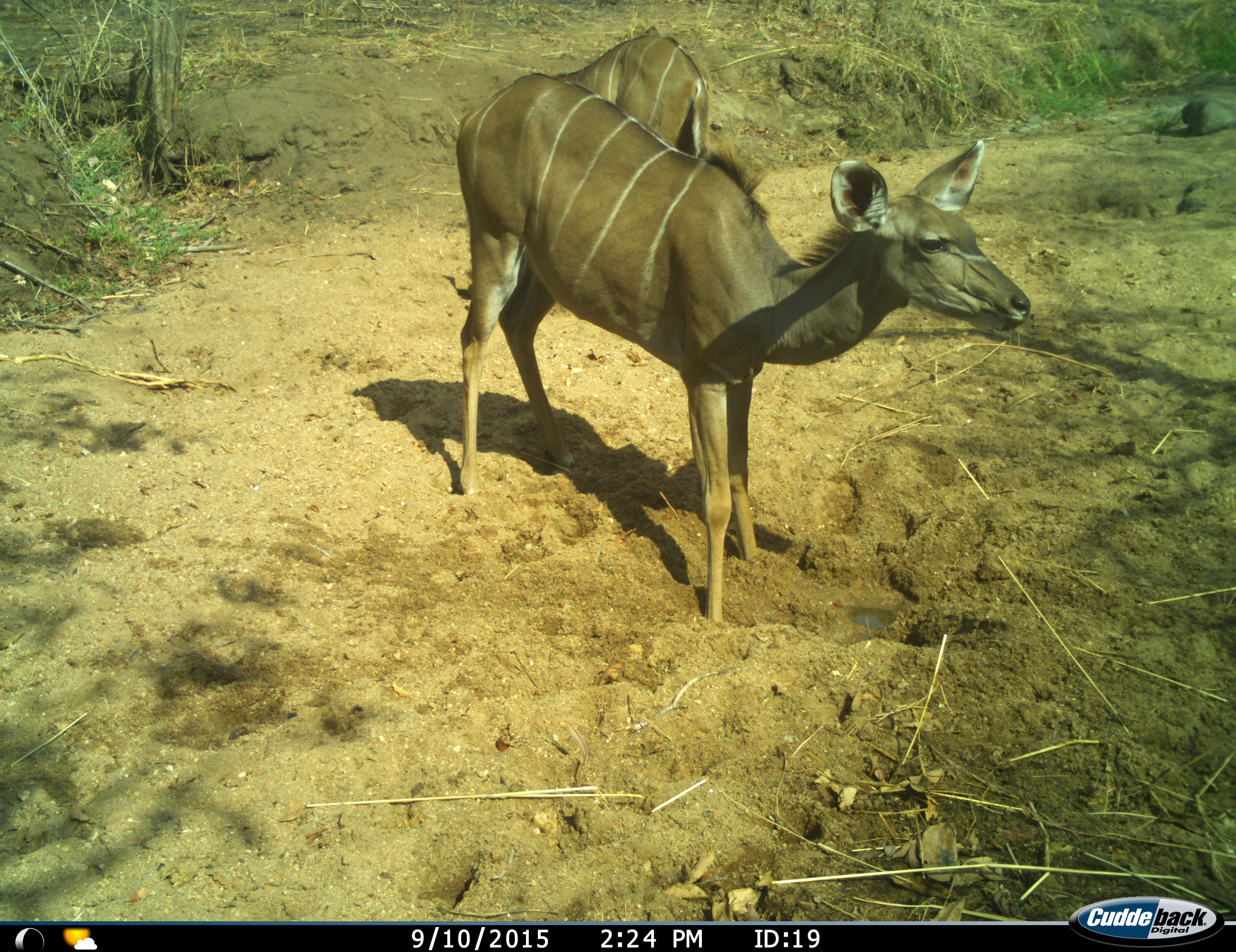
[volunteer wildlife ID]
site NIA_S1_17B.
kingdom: Animalia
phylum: Chordata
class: Mammalia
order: Artiodactyla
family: Bovidae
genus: Tragelaphus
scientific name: Tragelaphus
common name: kudu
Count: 2.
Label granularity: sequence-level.